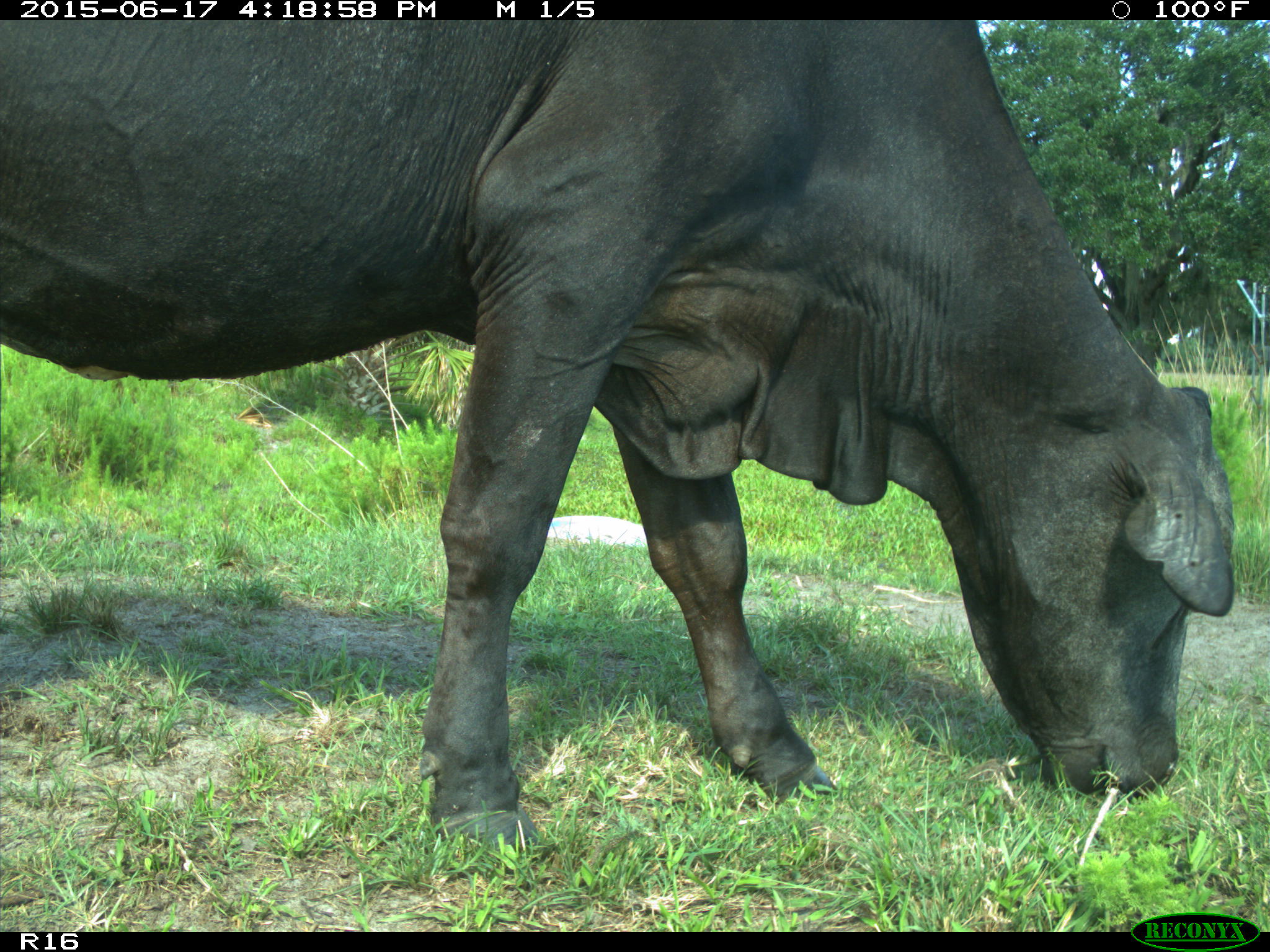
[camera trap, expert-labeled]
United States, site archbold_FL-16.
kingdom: Animalia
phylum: Chordata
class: Mammalia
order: Artiodactyla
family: Bovidae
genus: Bos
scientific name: Bos taurus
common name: domestic cow